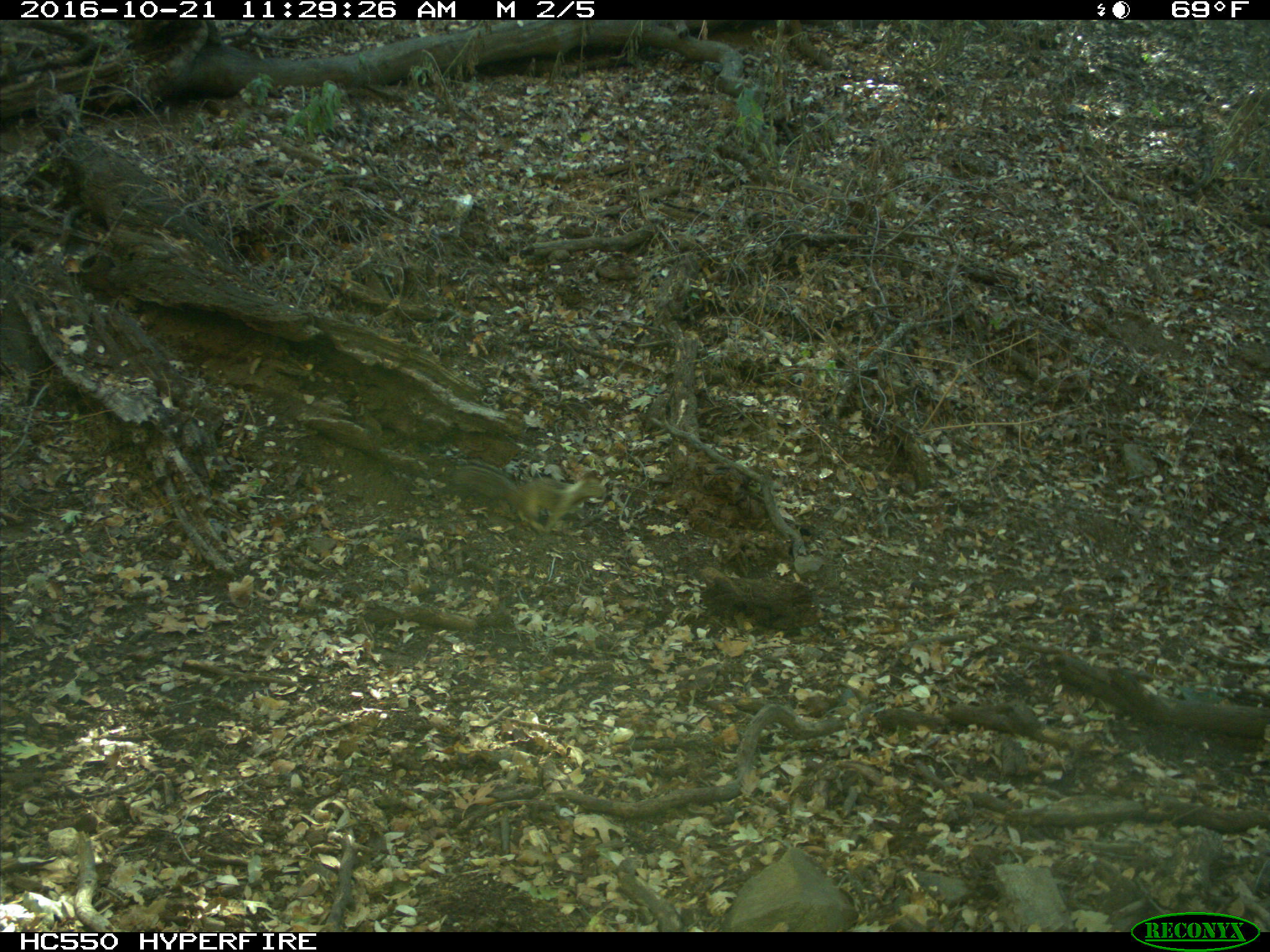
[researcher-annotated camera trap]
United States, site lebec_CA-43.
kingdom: Animalia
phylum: Chordata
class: Mammalia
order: Rodentia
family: Sciuridae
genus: Otospermophilus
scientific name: Otospermophilus beecheyi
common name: california ground squirrel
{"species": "Otospermophilus beecheyi (california ground squirrel)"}